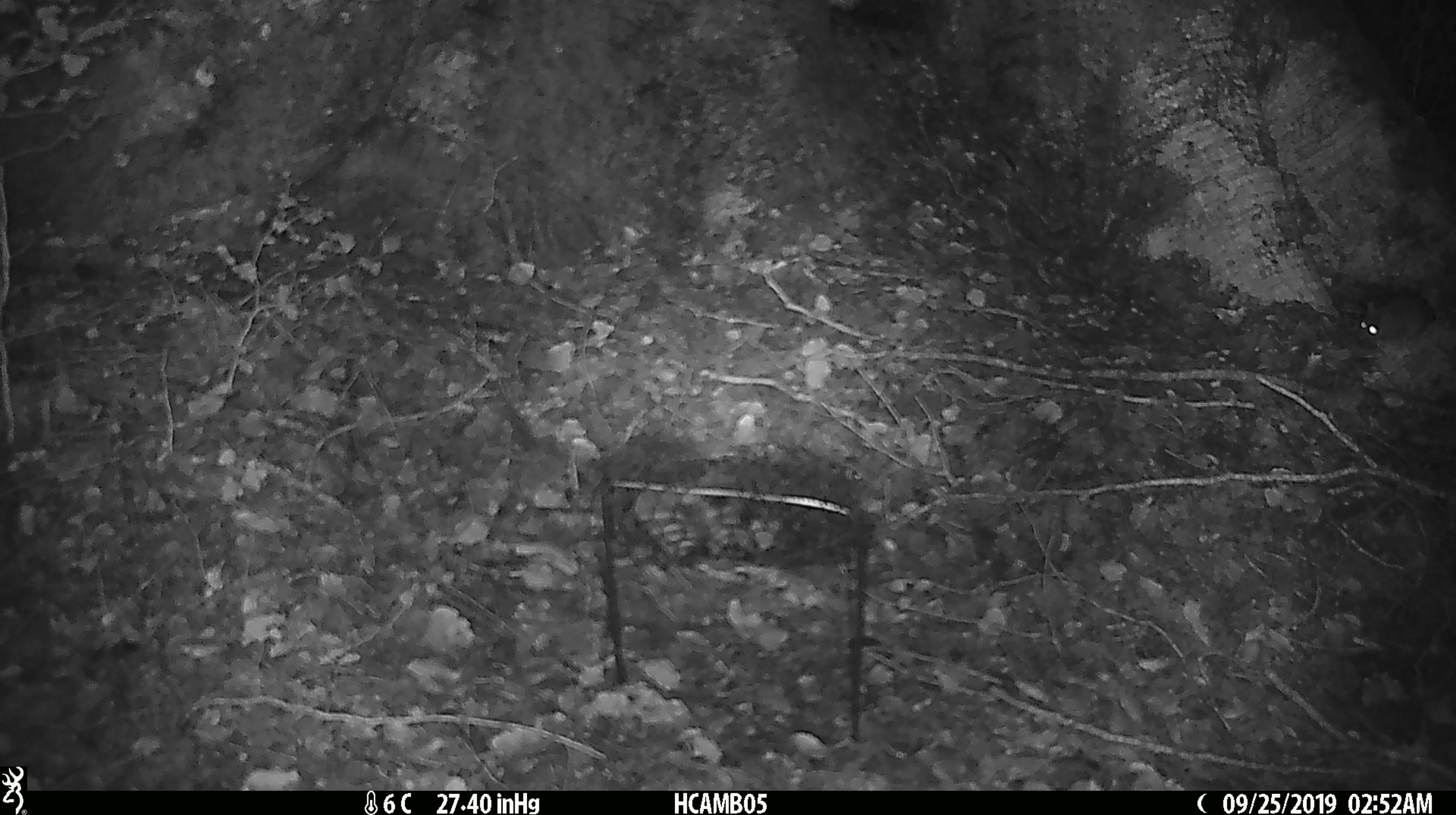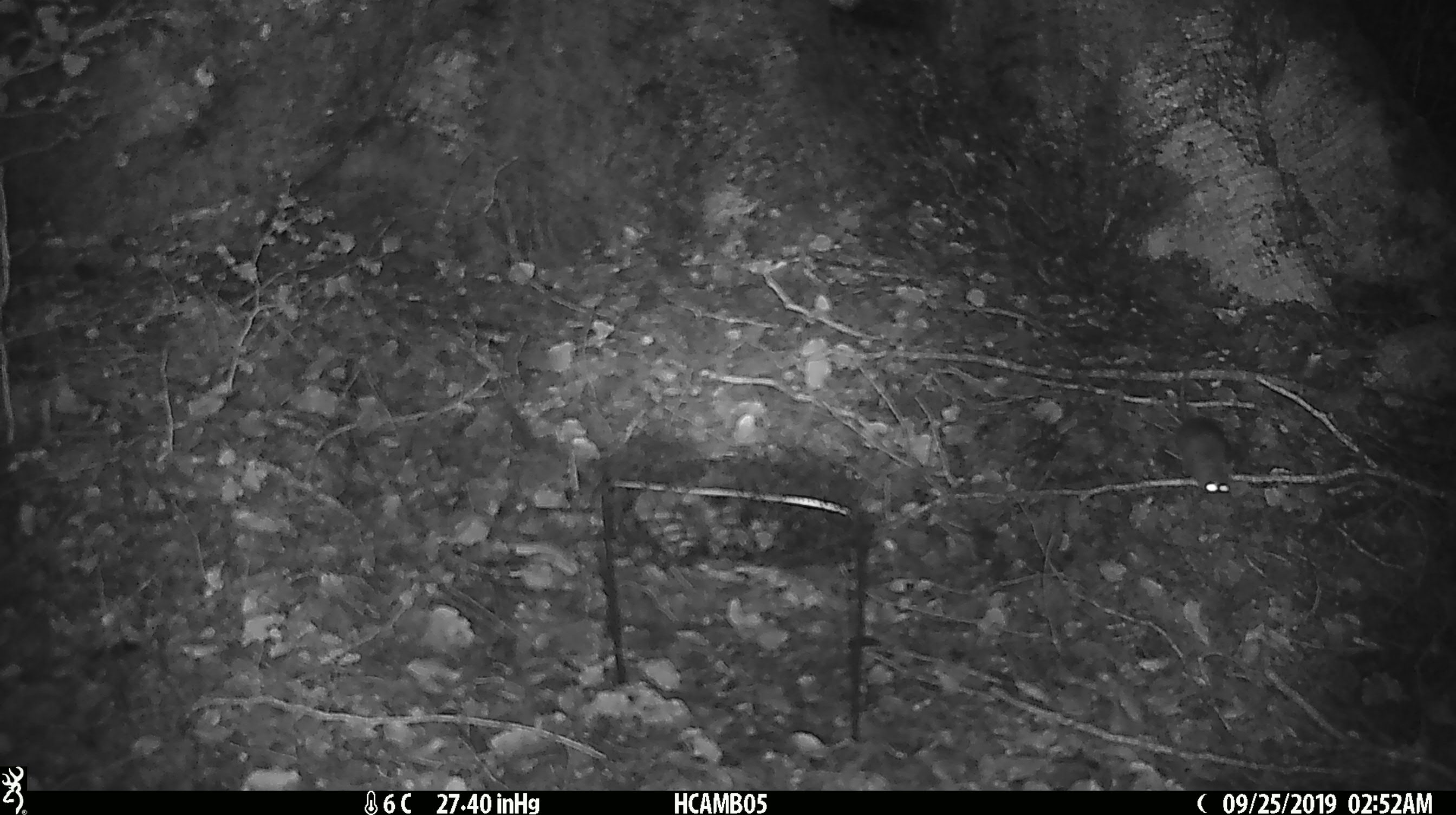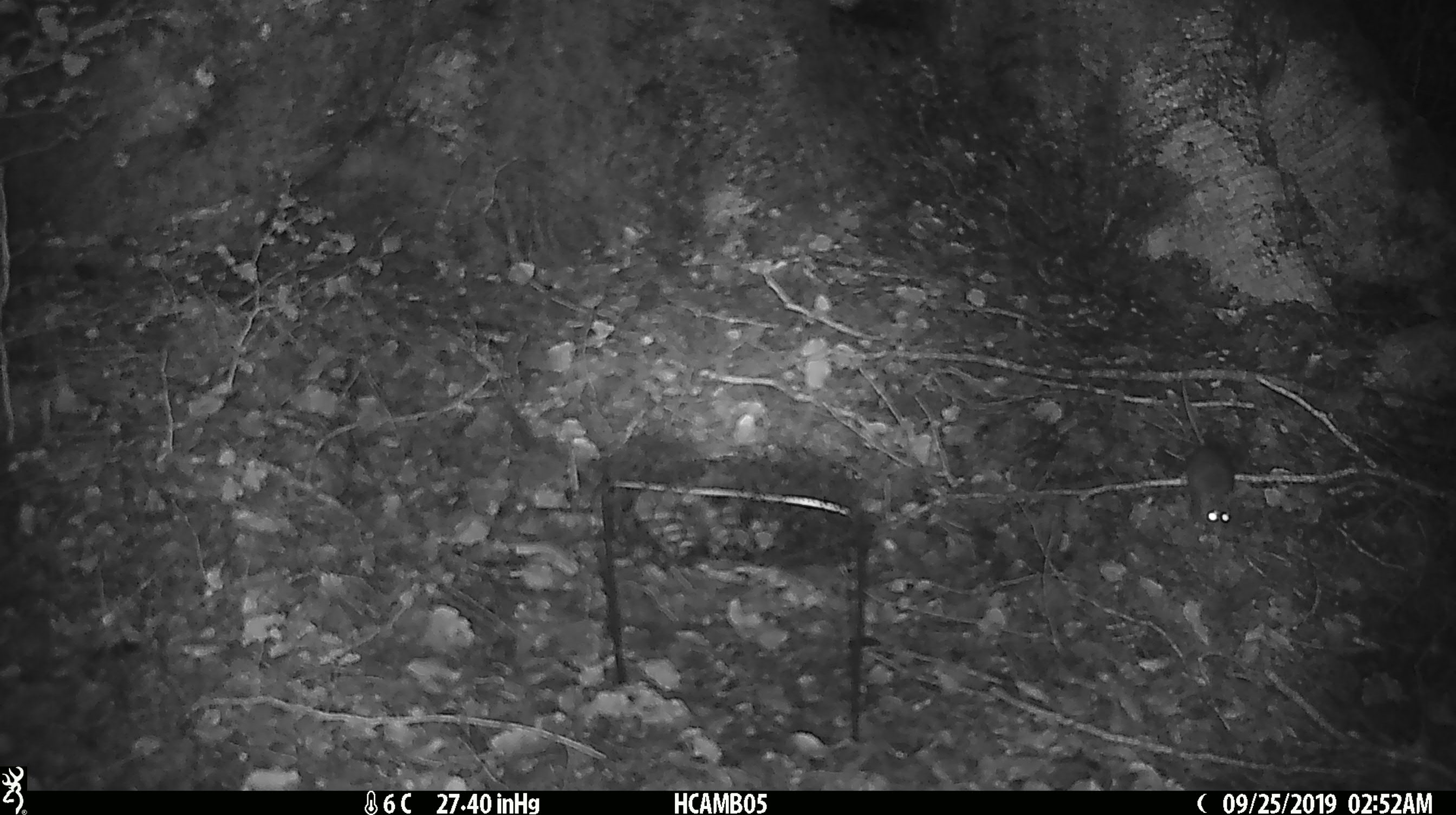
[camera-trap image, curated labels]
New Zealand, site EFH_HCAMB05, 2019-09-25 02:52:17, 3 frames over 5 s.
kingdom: Animalia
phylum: Chordata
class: Mammalia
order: Rodentia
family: Muridae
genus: Mus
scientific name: Mus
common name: mouse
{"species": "mouse (Mus)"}